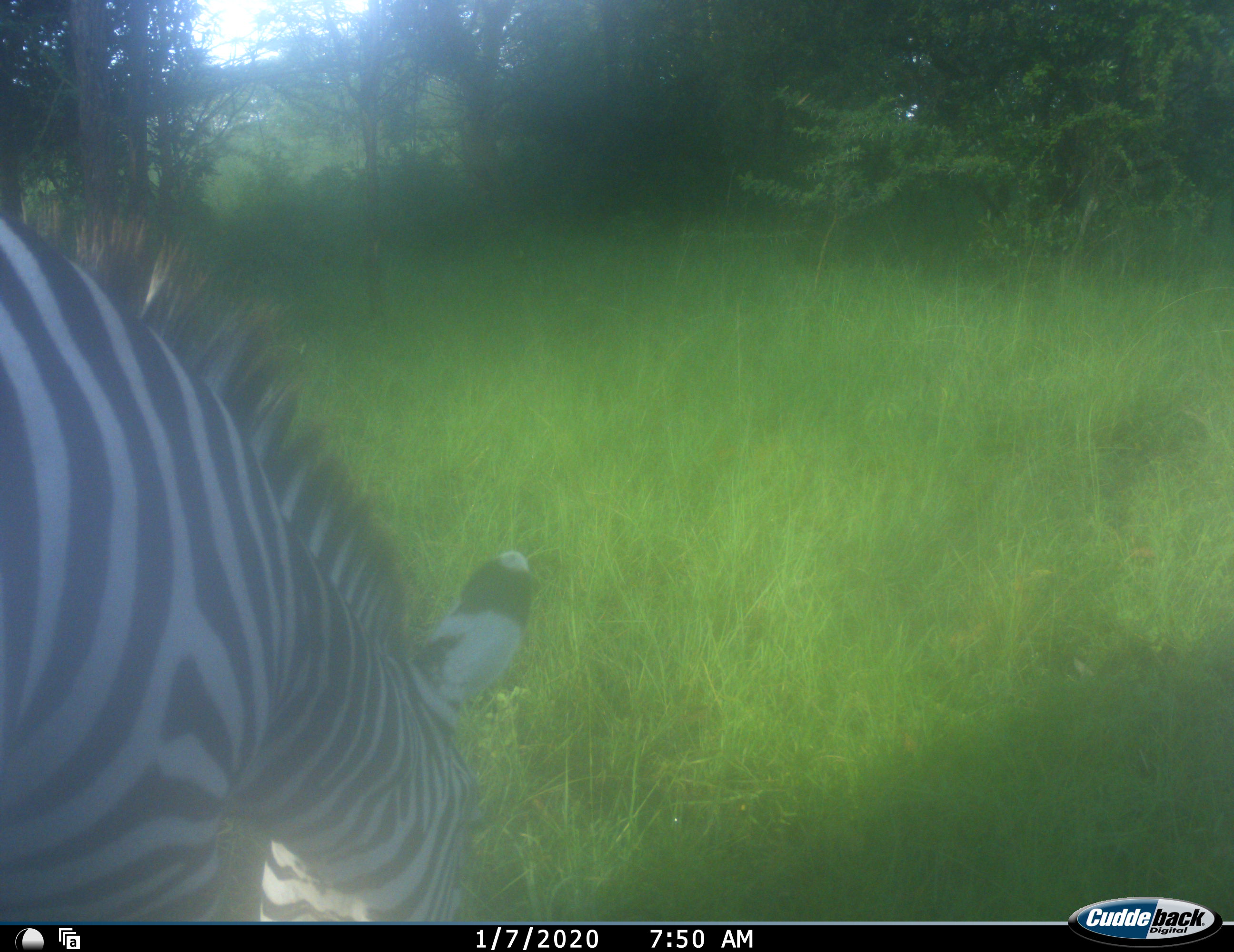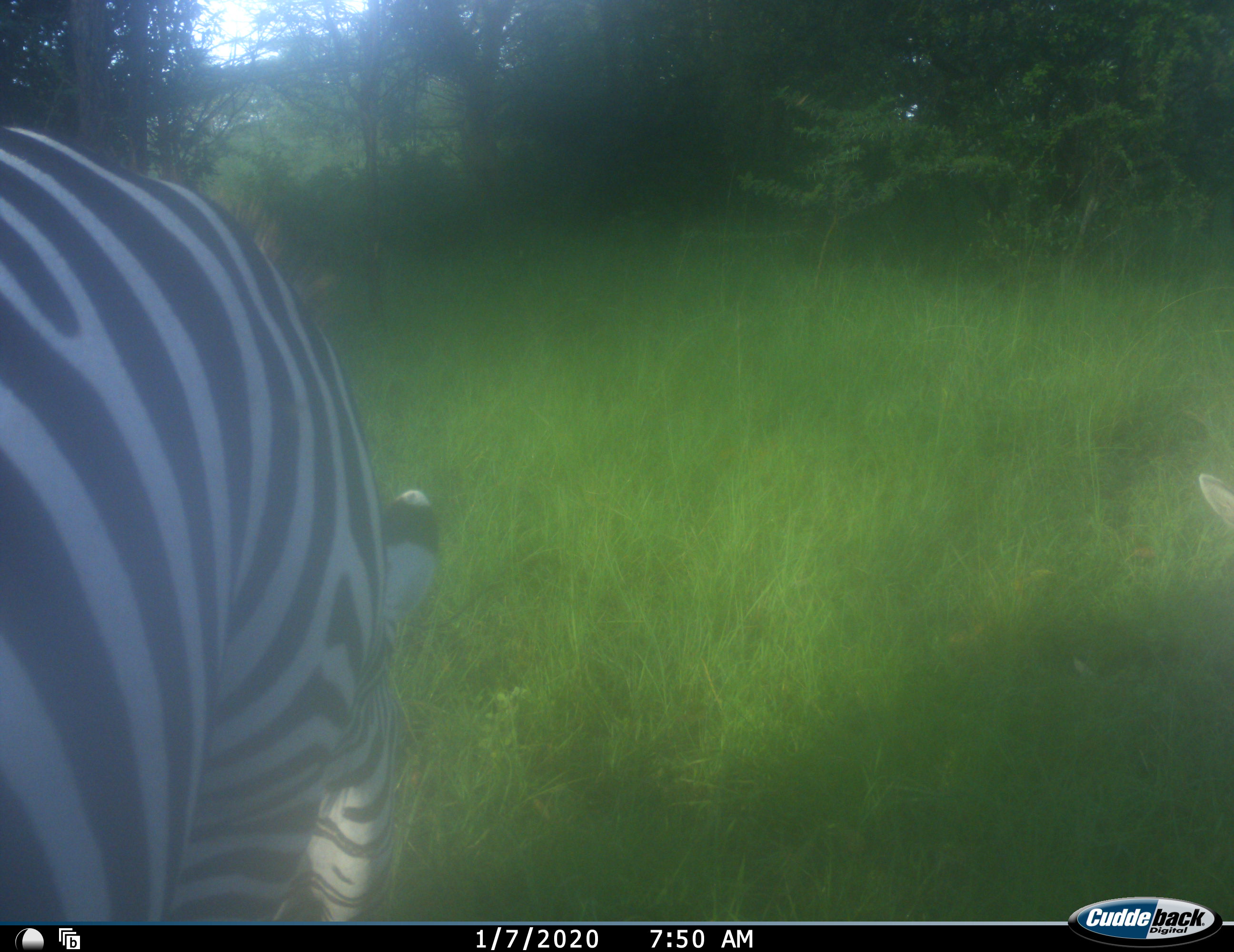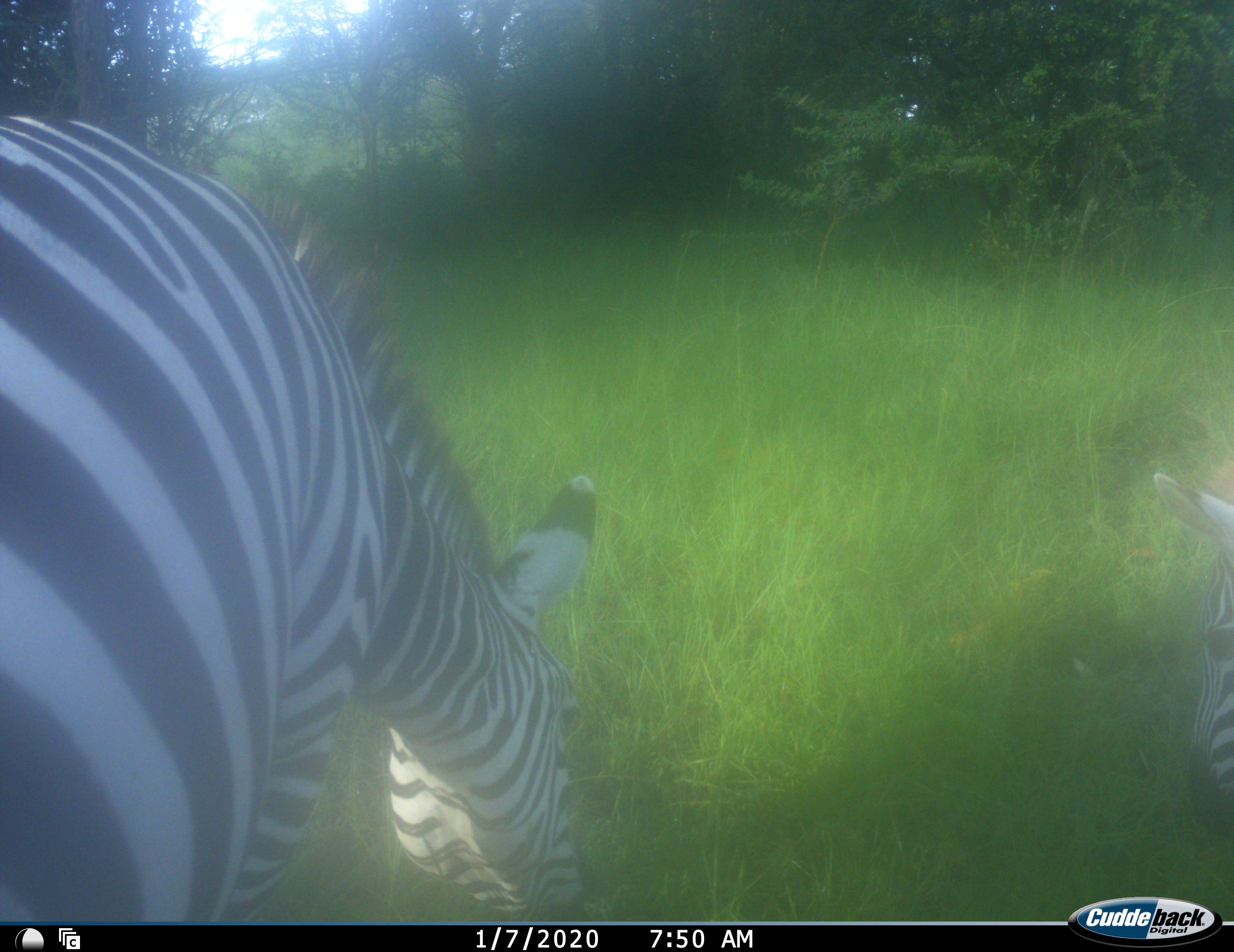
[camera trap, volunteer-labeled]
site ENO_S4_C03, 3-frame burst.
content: unidentified animal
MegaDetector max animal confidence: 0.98